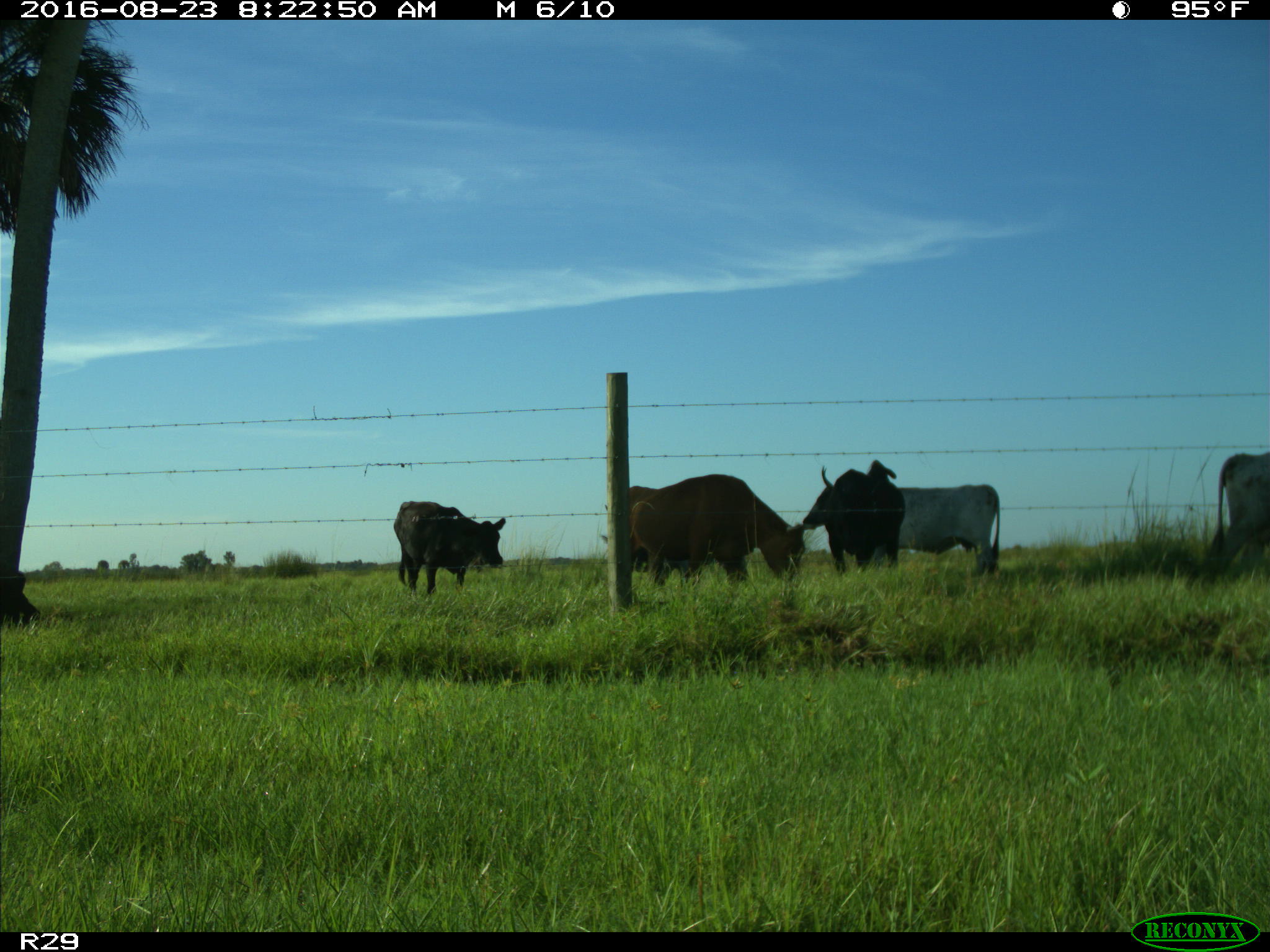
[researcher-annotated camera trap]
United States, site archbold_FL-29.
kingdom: Animalia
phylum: Chordata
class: Mammalia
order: Artiodactyla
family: Bovidae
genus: Bos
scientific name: Bos taurus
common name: domestic cow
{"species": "Bos taurus (domestic cow)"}